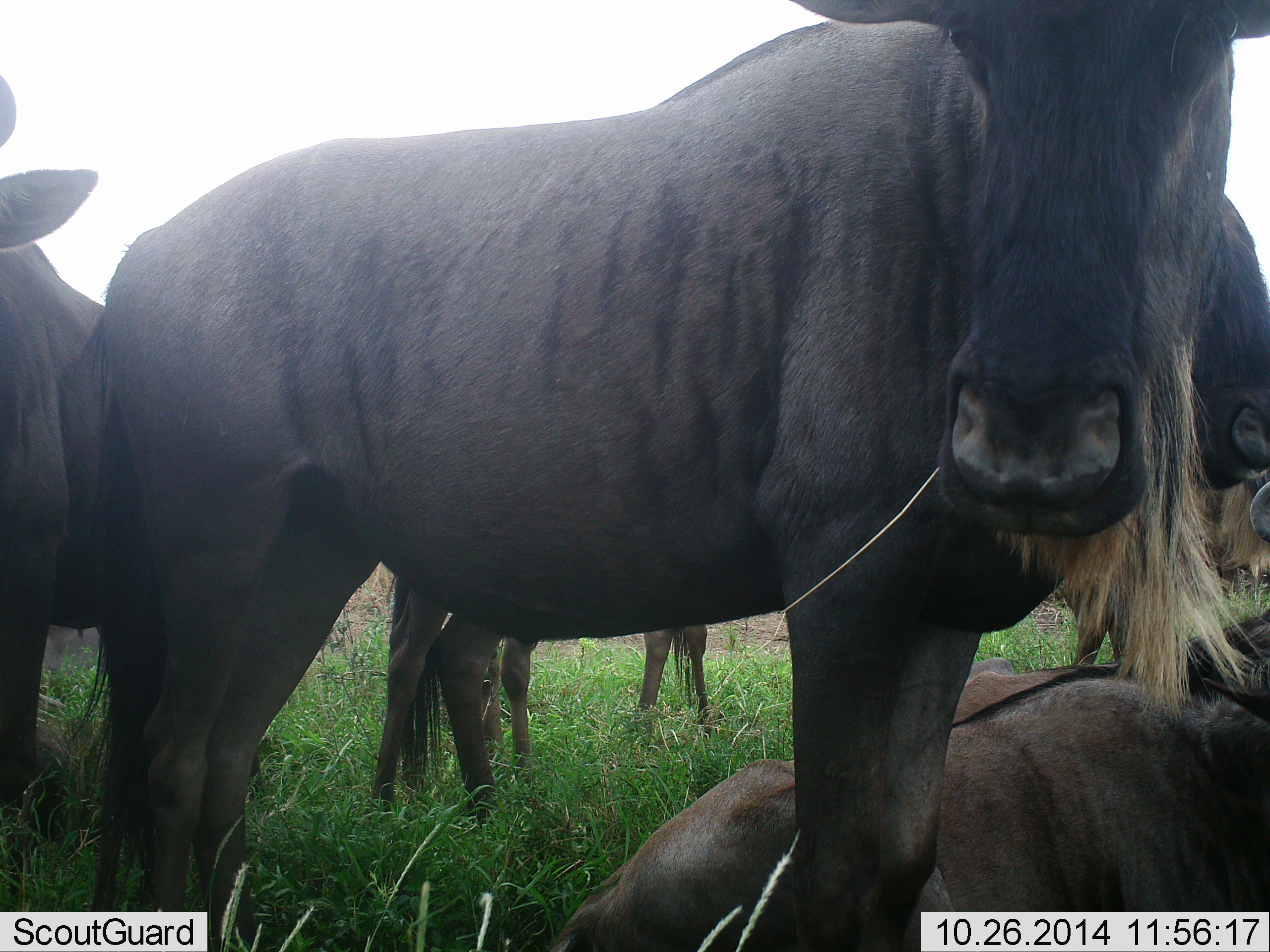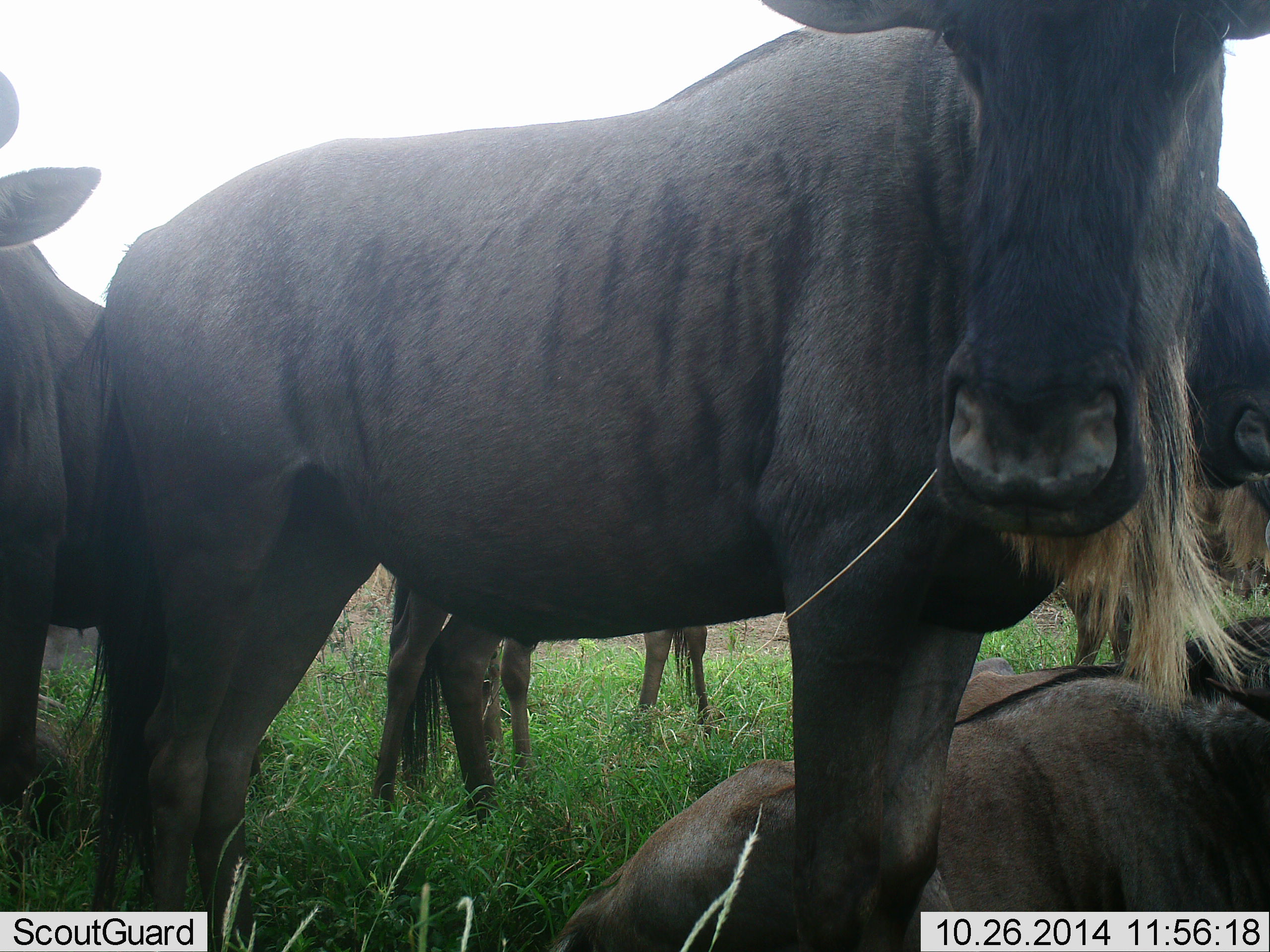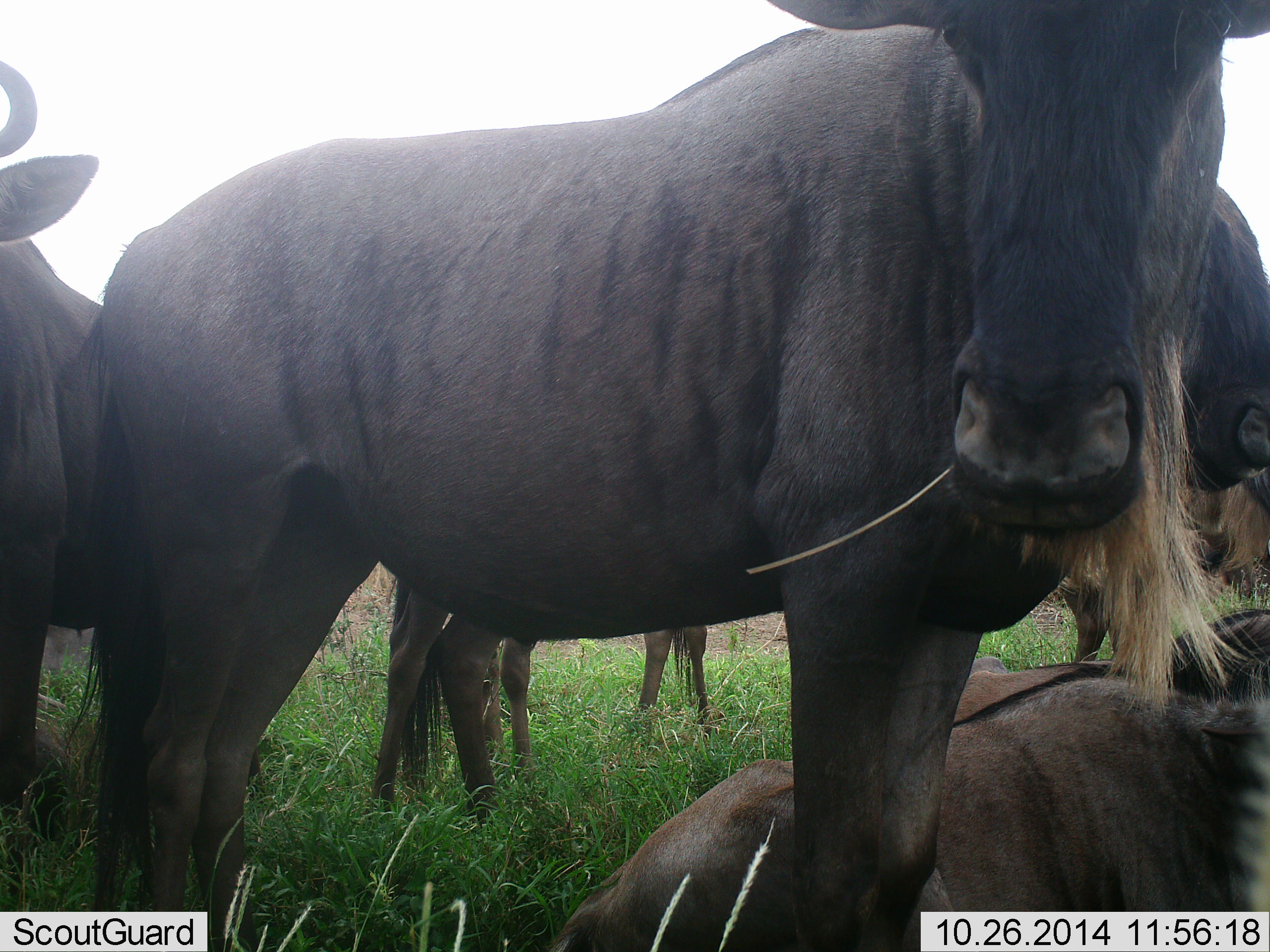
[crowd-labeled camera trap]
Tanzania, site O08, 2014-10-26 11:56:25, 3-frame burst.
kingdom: Animalia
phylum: Chordata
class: Mammalia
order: Artiodactyla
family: Bovidae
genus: Connochaetes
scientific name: Connochaetes taurinus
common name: blue wildebeest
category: wildebeest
Wildebeest (blue wildebeest) (Connochaetes taurinus), count 6. Behavior (volunteer vote fractions): standing 70%, resting 90%, moving 0%, interacting 10%. Young present (vote fraction): 0%. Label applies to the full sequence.